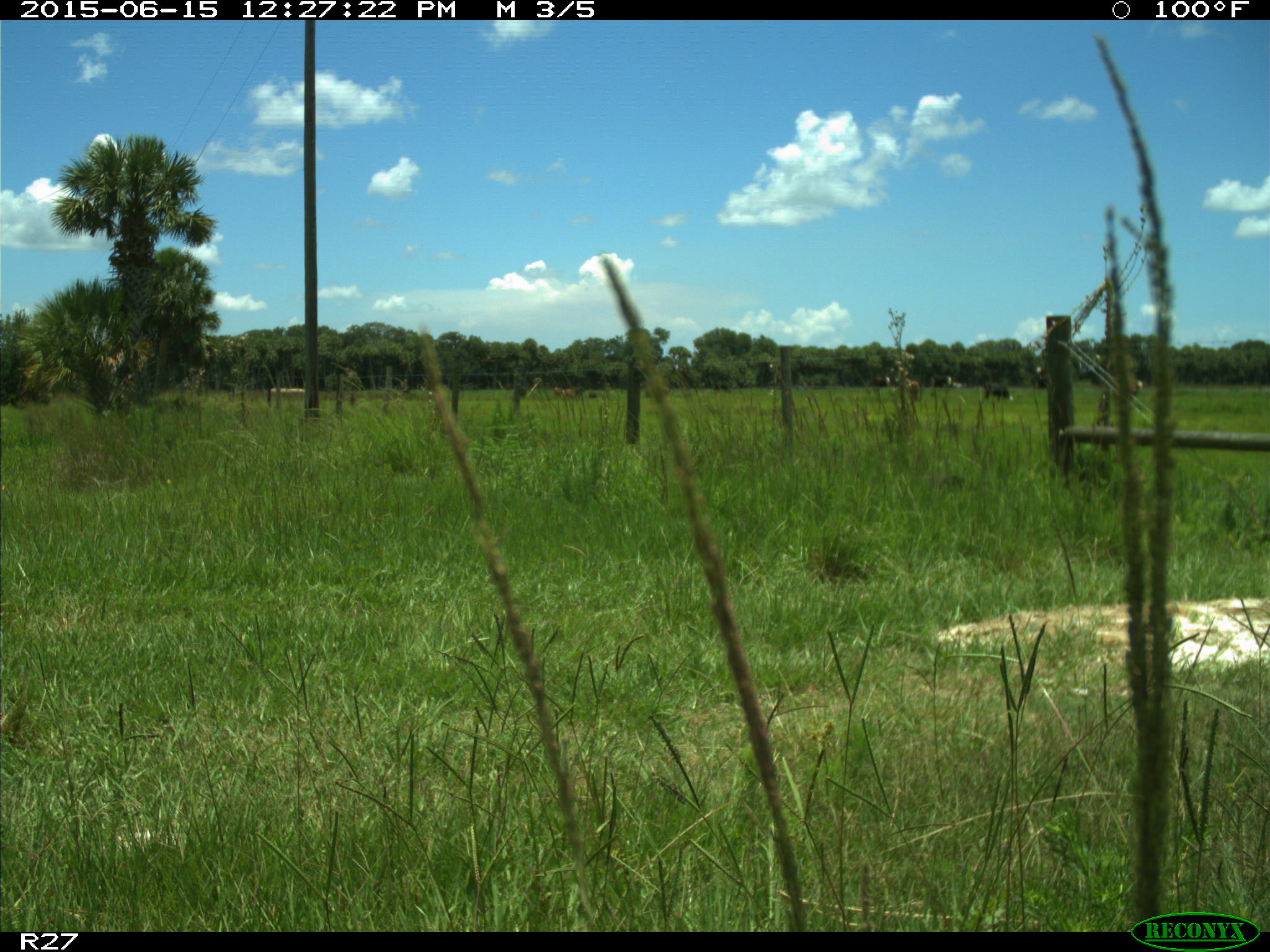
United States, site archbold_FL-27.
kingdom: Animalia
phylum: Chordata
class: Mammalia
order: Artiodactyla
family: Bovidae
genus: Bos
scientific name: Bos taurus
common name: domestic cow